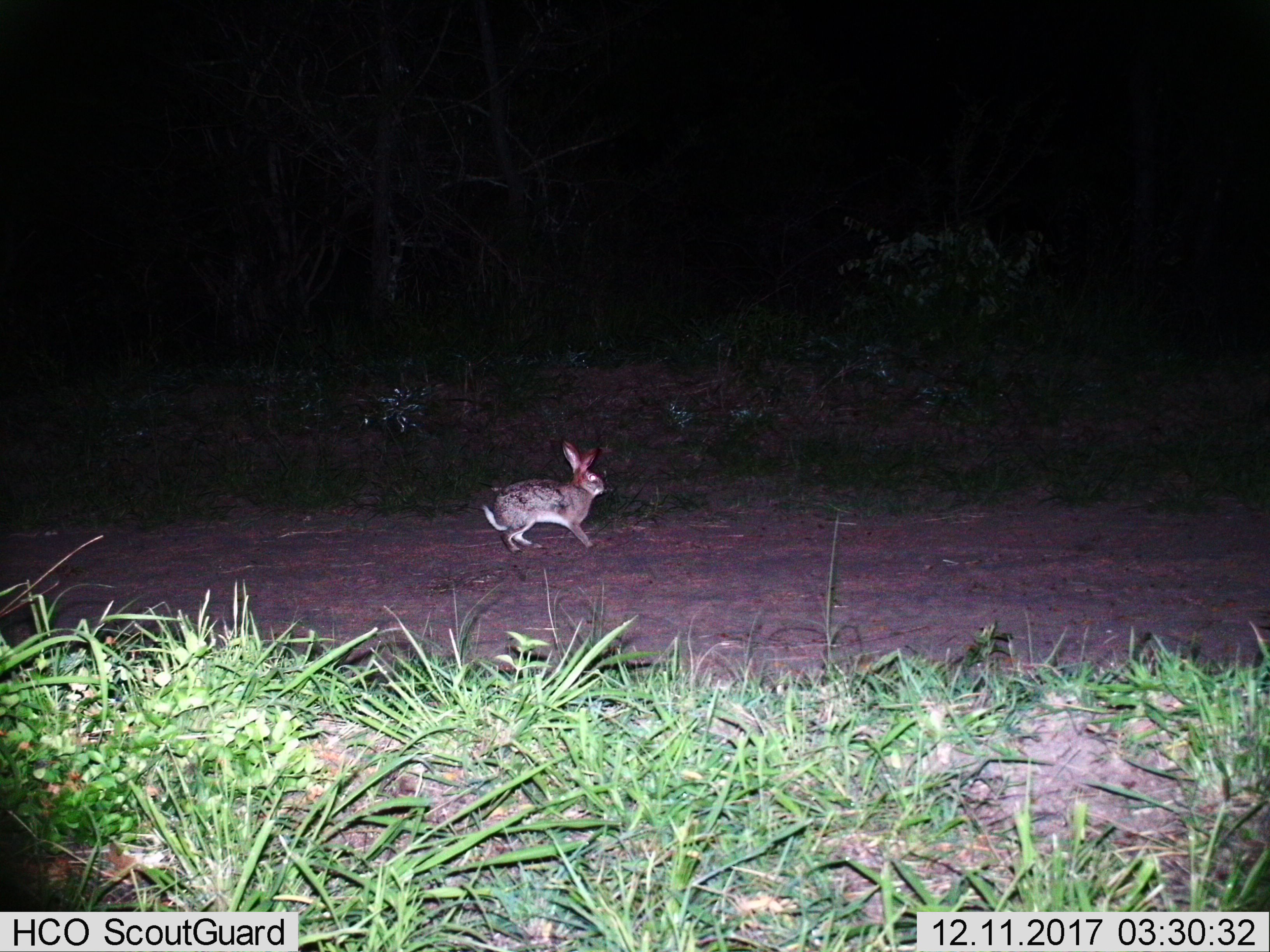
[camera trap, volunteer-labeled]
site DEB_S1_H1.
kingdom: Animalia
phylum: Chordata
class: Mammalia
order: Lagomorpha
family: Leporidae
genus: Lepus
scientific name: Lepus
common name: hare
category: hareunknown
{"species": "hareunknown (hare) (Lepus)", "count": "1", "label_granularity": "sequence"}